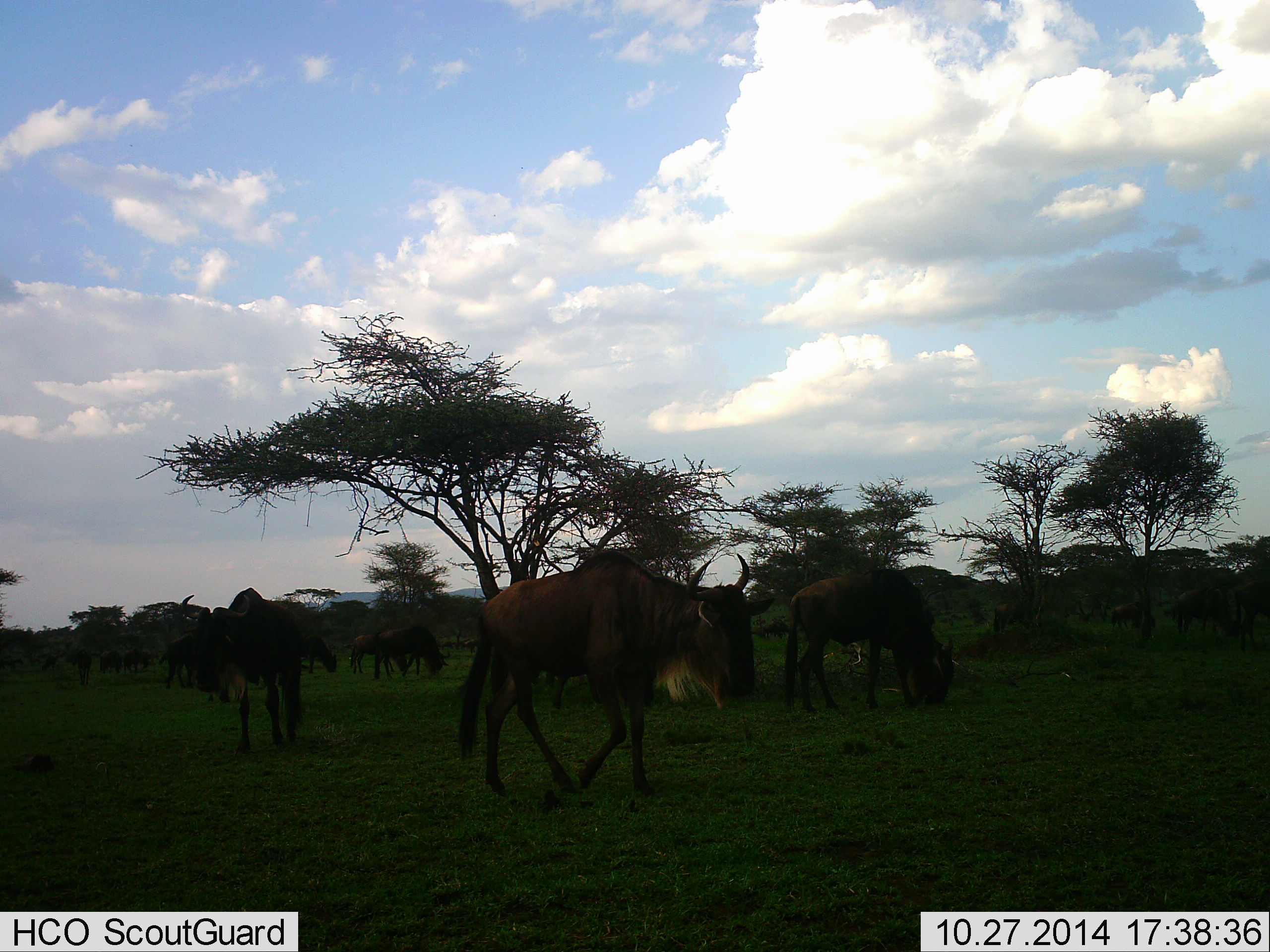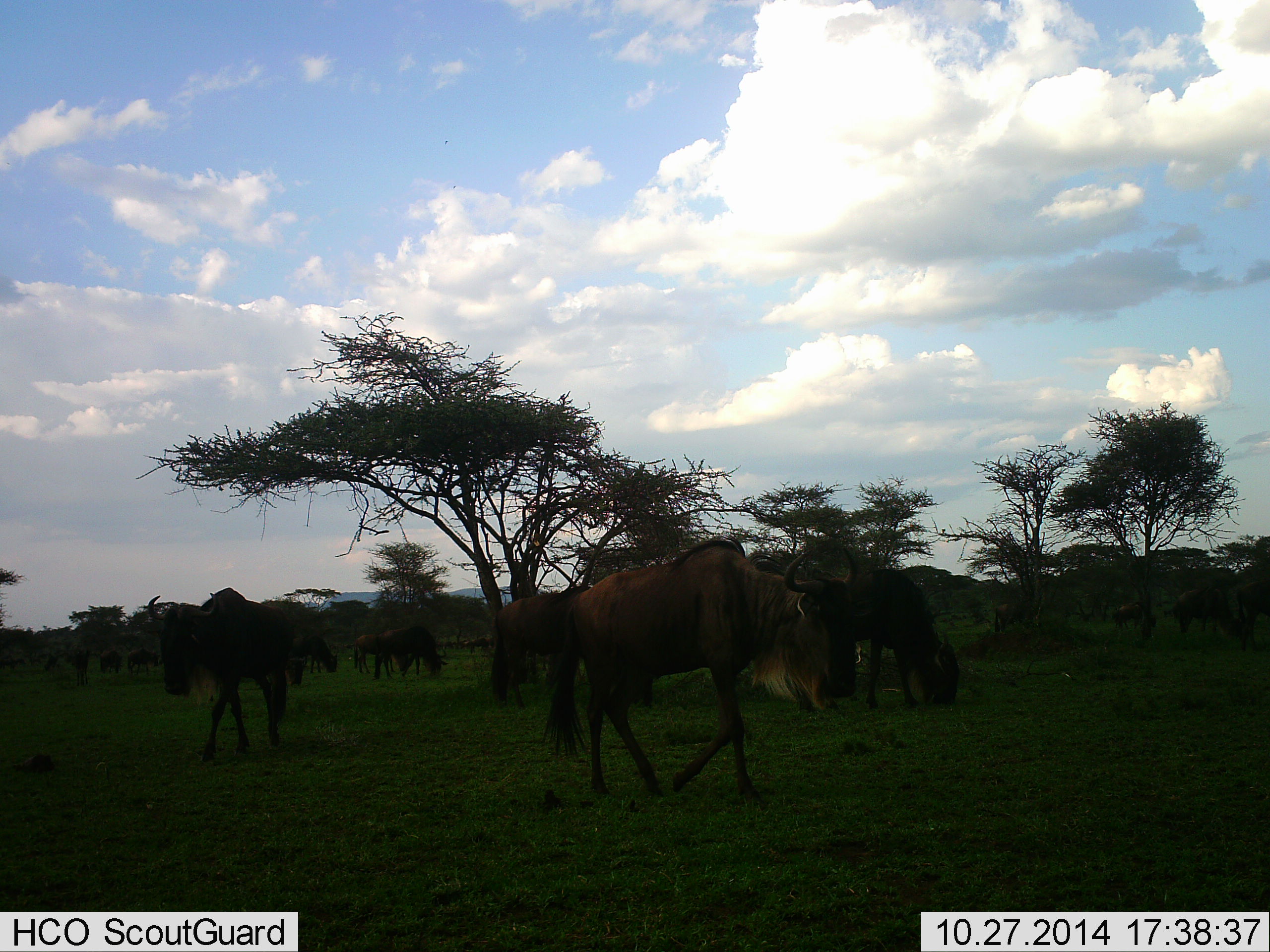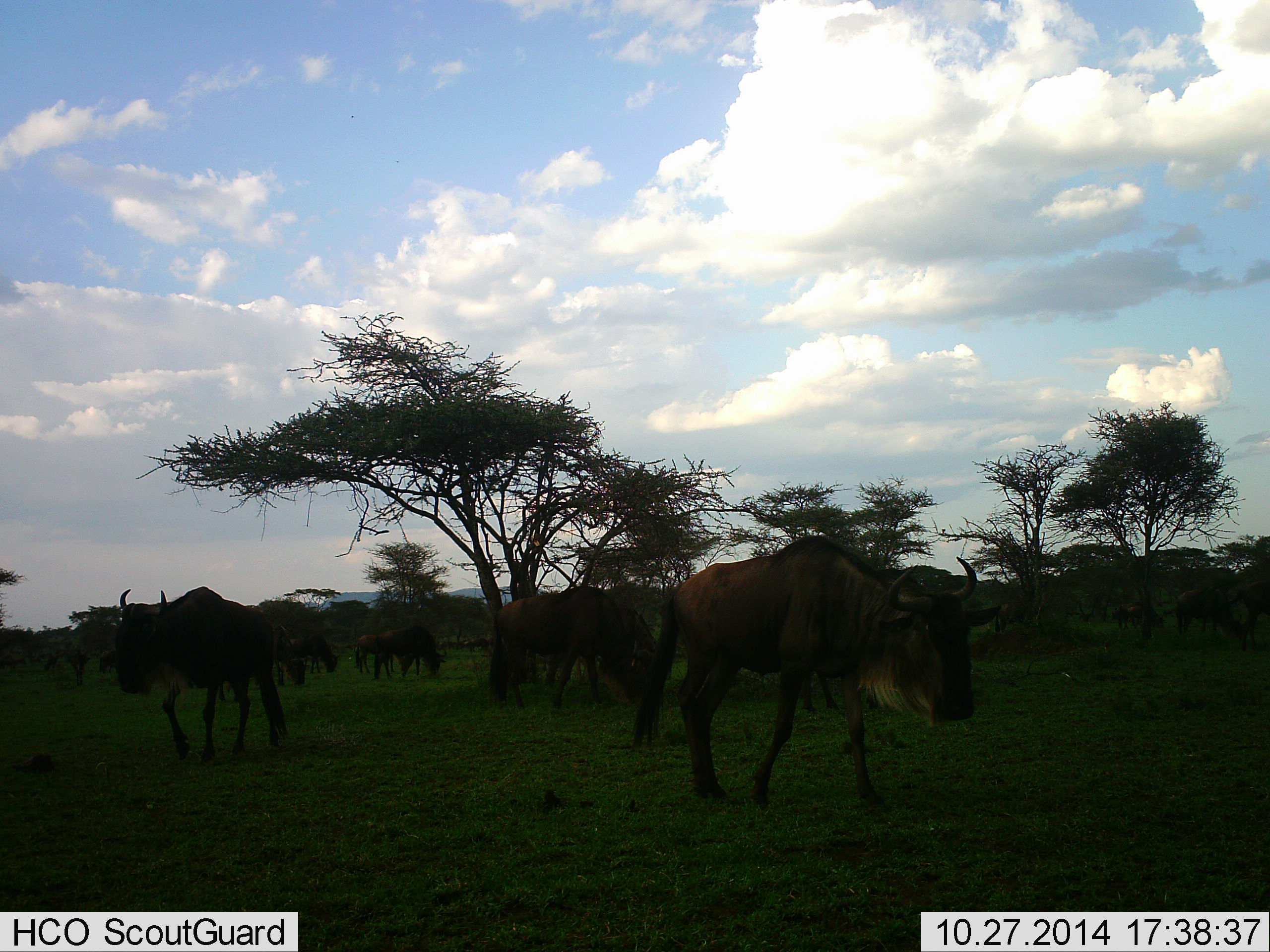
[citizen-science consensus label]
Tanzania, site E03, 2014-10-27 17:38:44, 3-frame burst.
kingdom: Animalia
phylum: Chordata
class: Mammalia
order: Artiodactyla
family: Bovidae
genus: Connochaetes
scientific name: Connochaetes taurinus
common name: blue wildebeest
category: wildebeest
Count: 11-50.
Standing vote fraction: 30%.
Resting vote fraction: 0%.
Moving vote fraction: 100%.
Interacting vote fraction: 0%.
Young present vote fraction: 0%.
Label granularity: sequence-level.